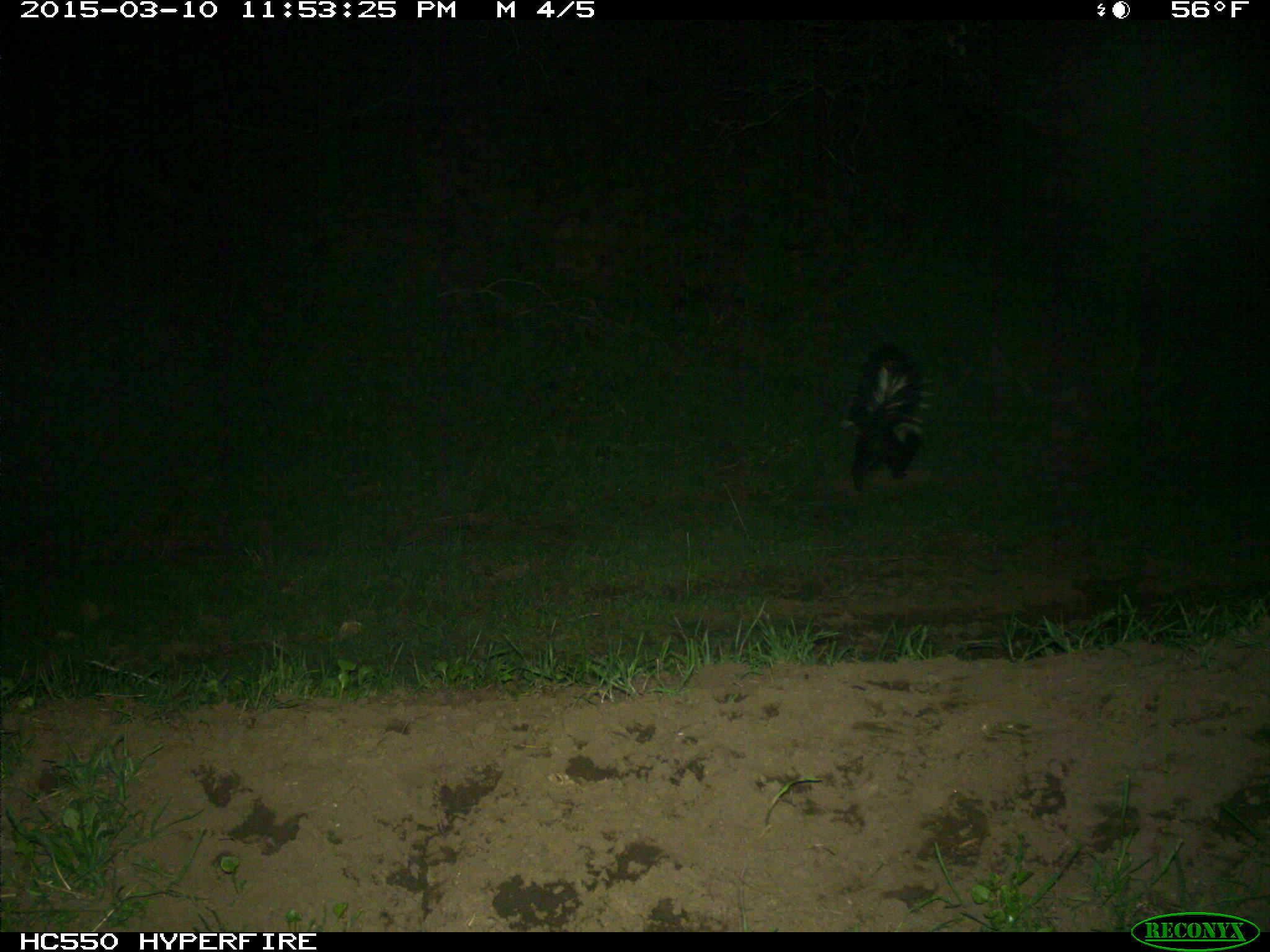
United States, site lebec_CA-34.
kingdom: Animalia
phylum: Chordata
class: Mammalia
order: Carnivora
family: Mephitidae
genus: Mephitis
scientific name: Mephitis mephitis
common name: striped skunk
Mephitis mephitis (striped skunk).